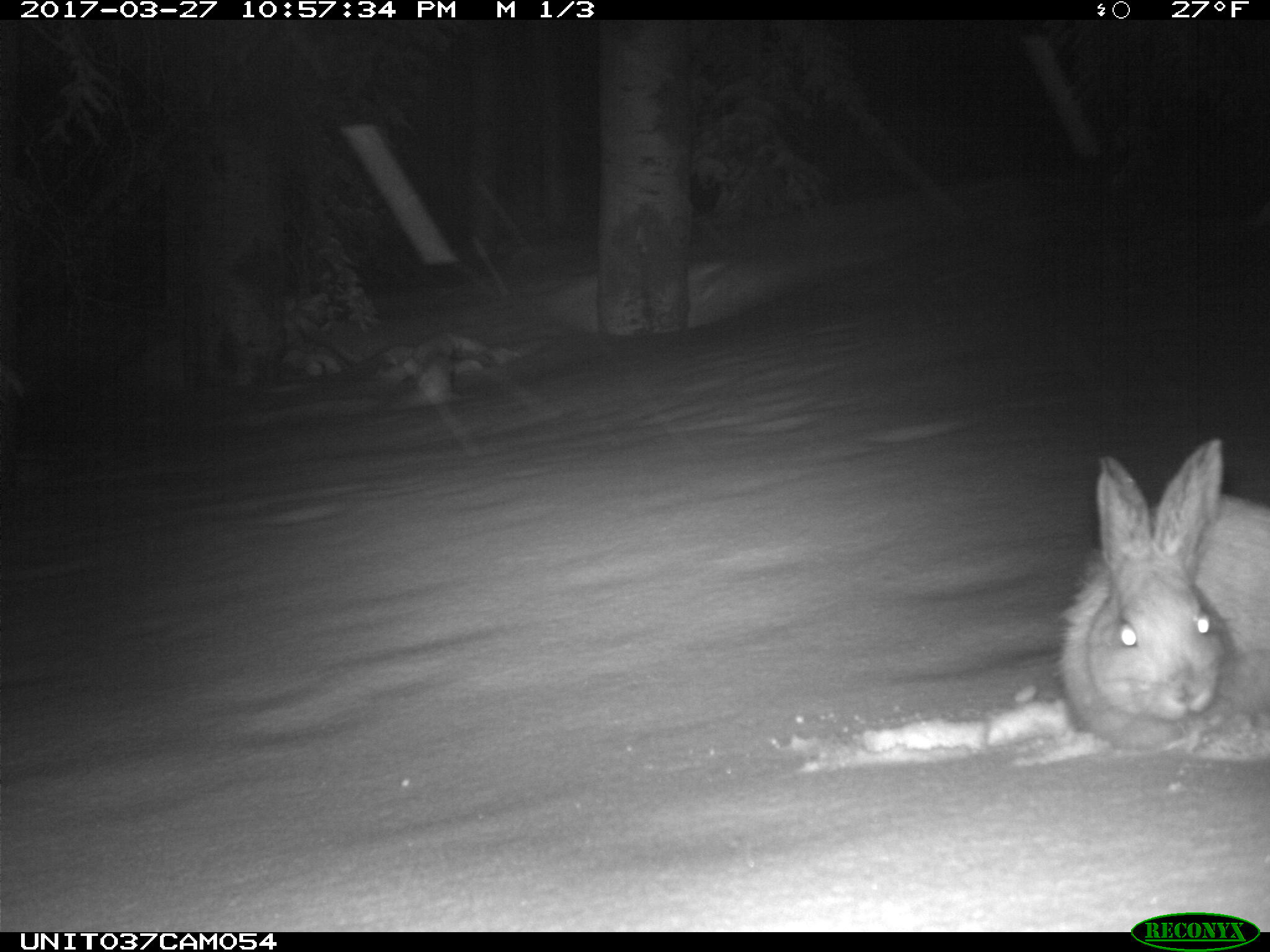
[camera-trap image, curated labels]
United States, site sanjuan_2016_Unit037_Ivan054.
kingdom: Animalia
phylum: Chordata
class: Mammalia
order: Lagomorpha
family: Leporidae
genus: Lepus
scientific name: Lepus americanus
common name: snowshoe hare